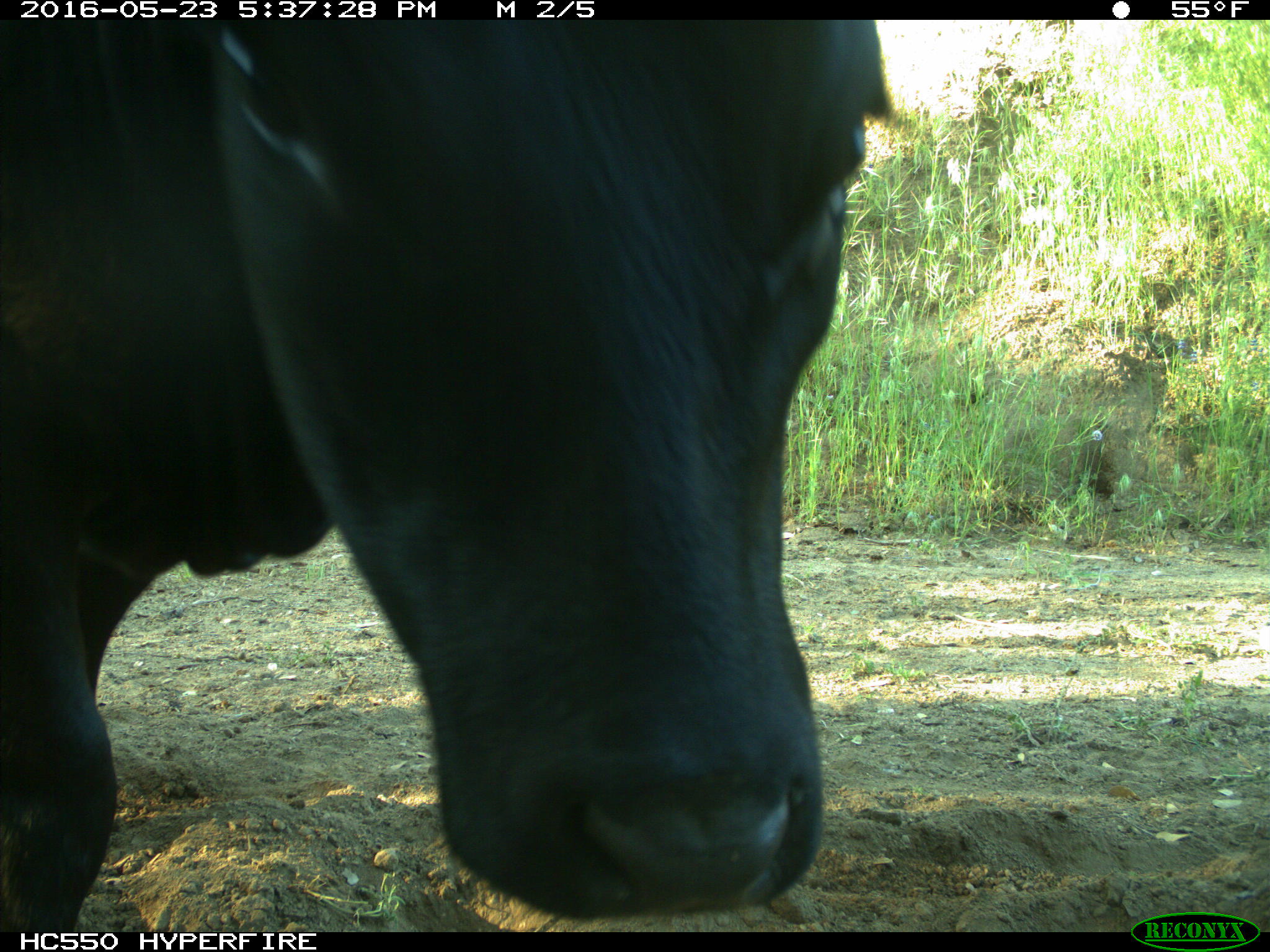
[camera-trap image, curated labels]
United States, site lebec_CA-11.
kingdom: Animalia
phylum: Chordata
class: Mammalia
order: Artiodactyla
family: Bovidae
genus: Bos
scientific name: Bos taurus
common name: domestic cow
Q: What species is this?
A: Bos taurus (domestic cow).